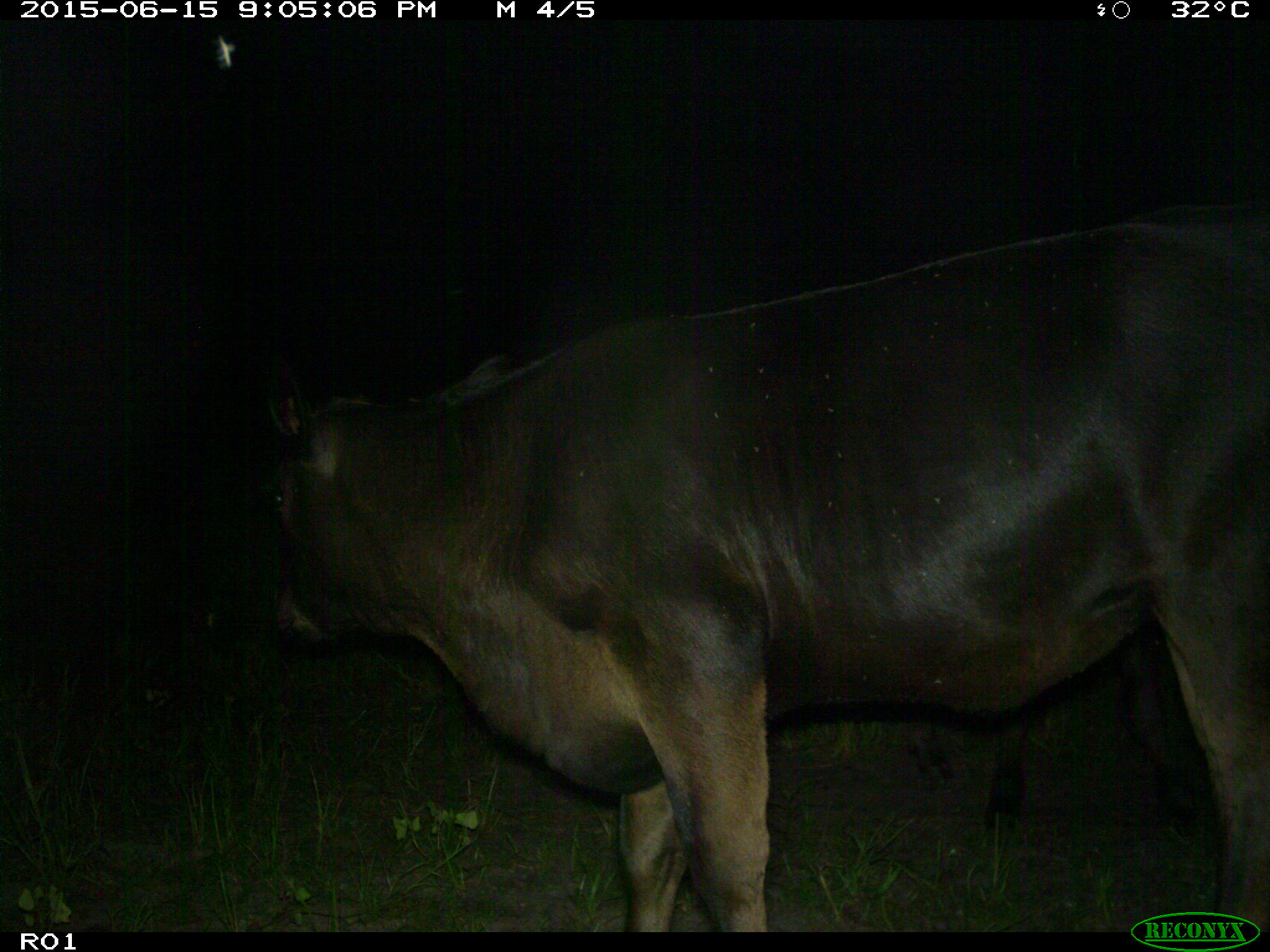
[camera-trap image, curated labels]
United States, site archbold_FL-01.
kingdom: Animalia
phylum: Chordata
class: Mammalia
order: Artiodactyla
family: Bovidae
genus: Bos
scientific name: Bos taurus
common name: domestic cow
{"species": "Bos taurus (domestic cow)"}